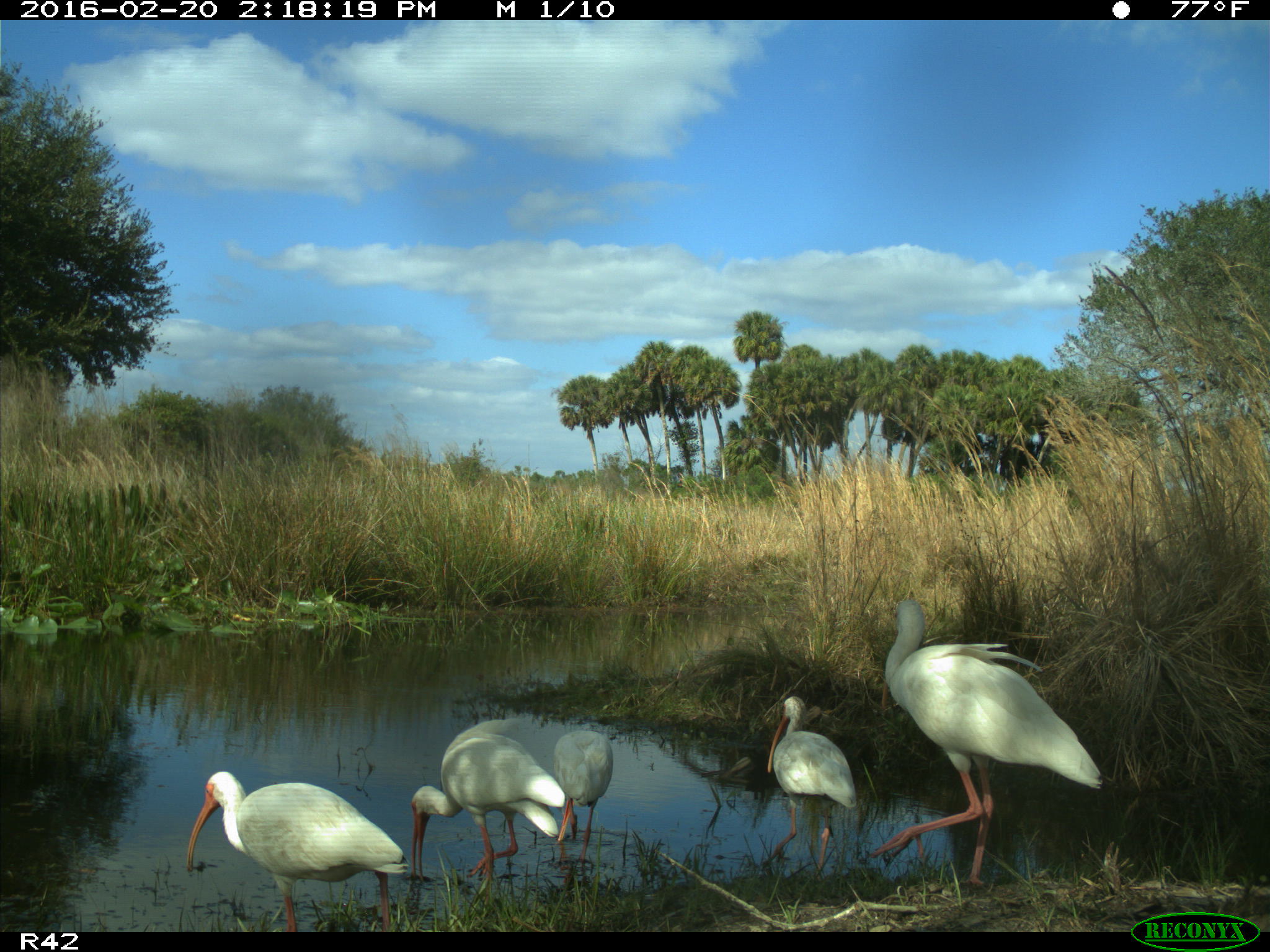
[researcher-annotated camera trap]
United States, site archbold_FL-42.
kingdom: Animalia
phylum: Chordata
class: Aves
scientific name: Aves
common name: birds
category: unidentified bird